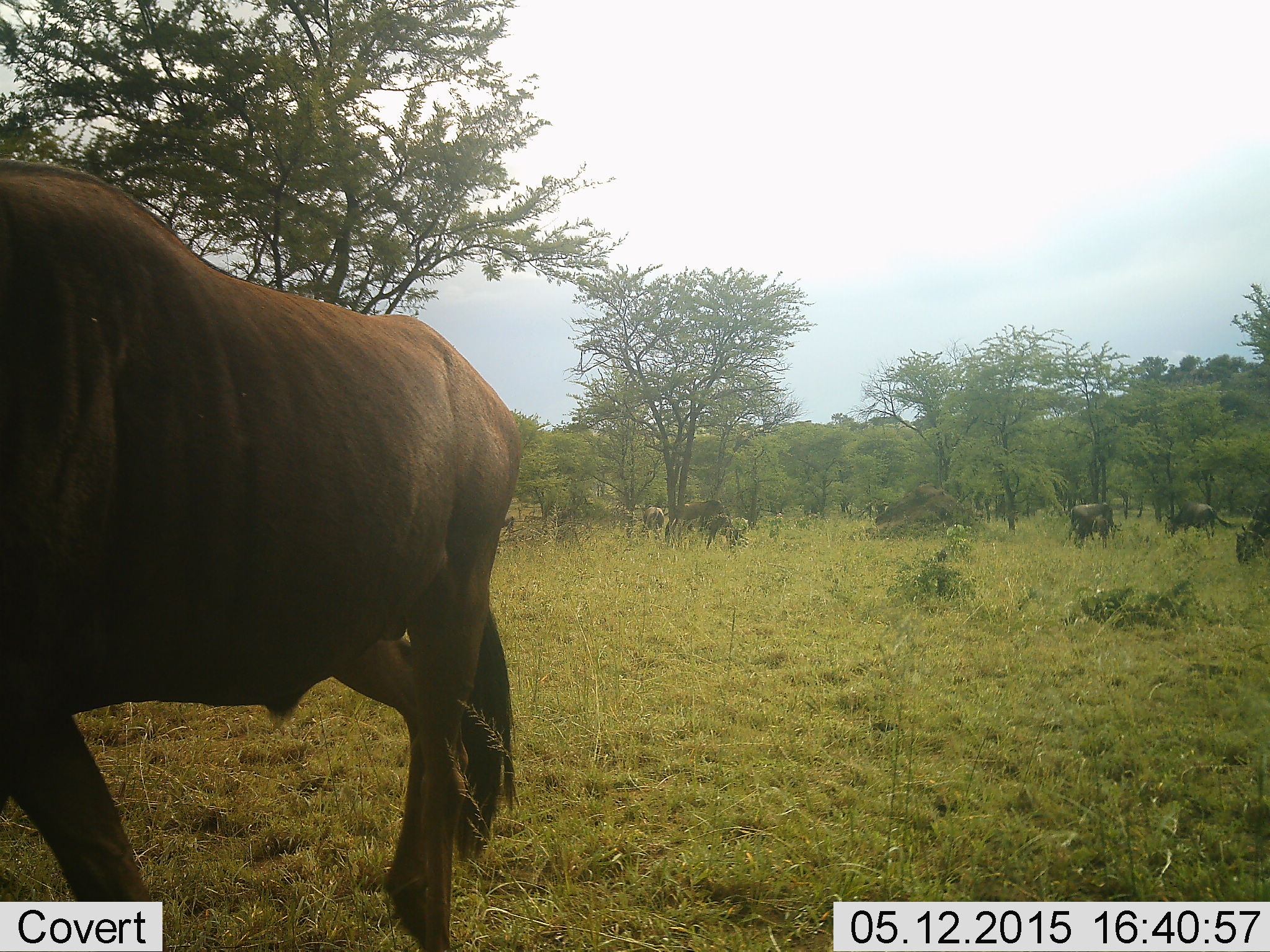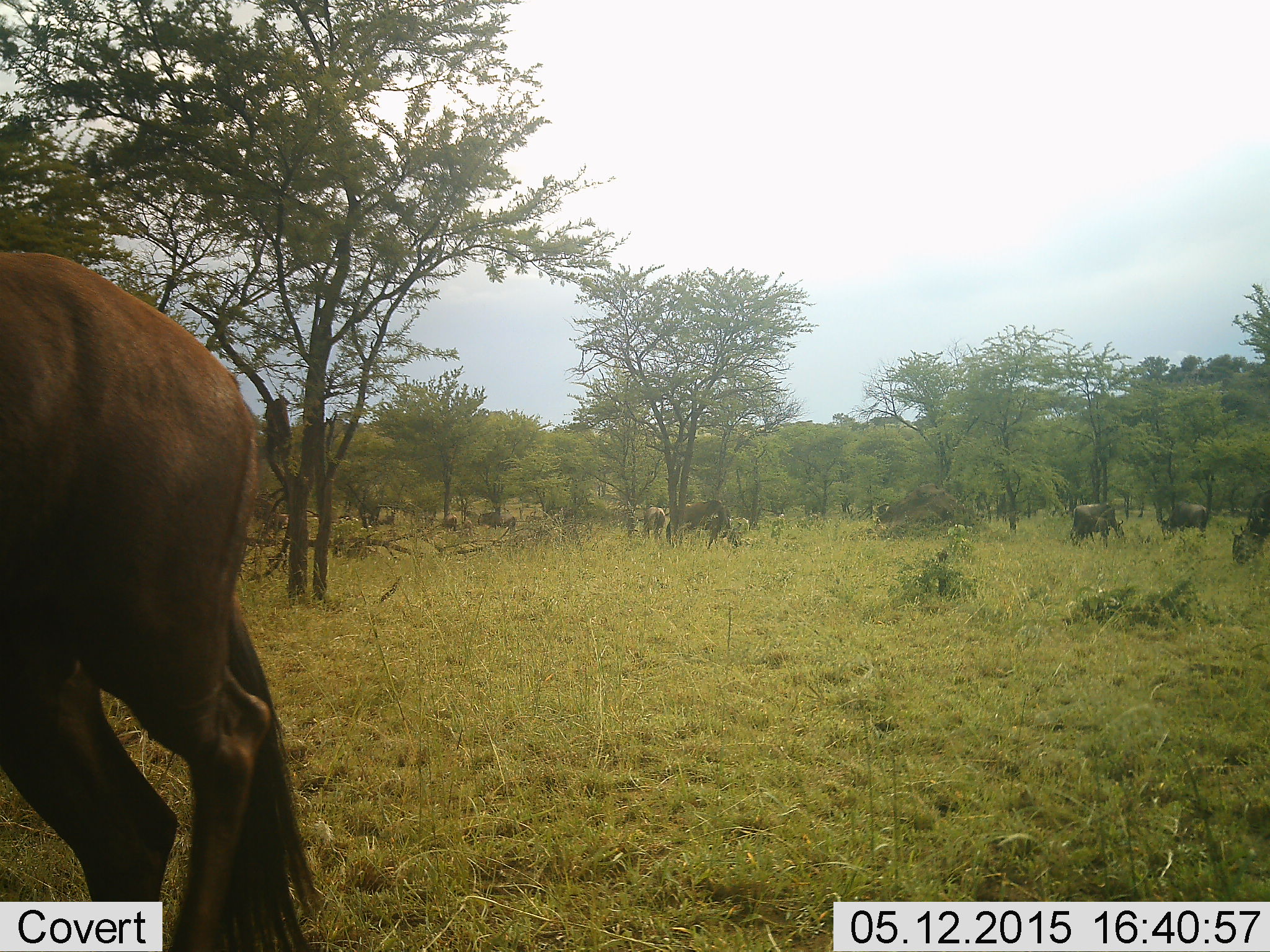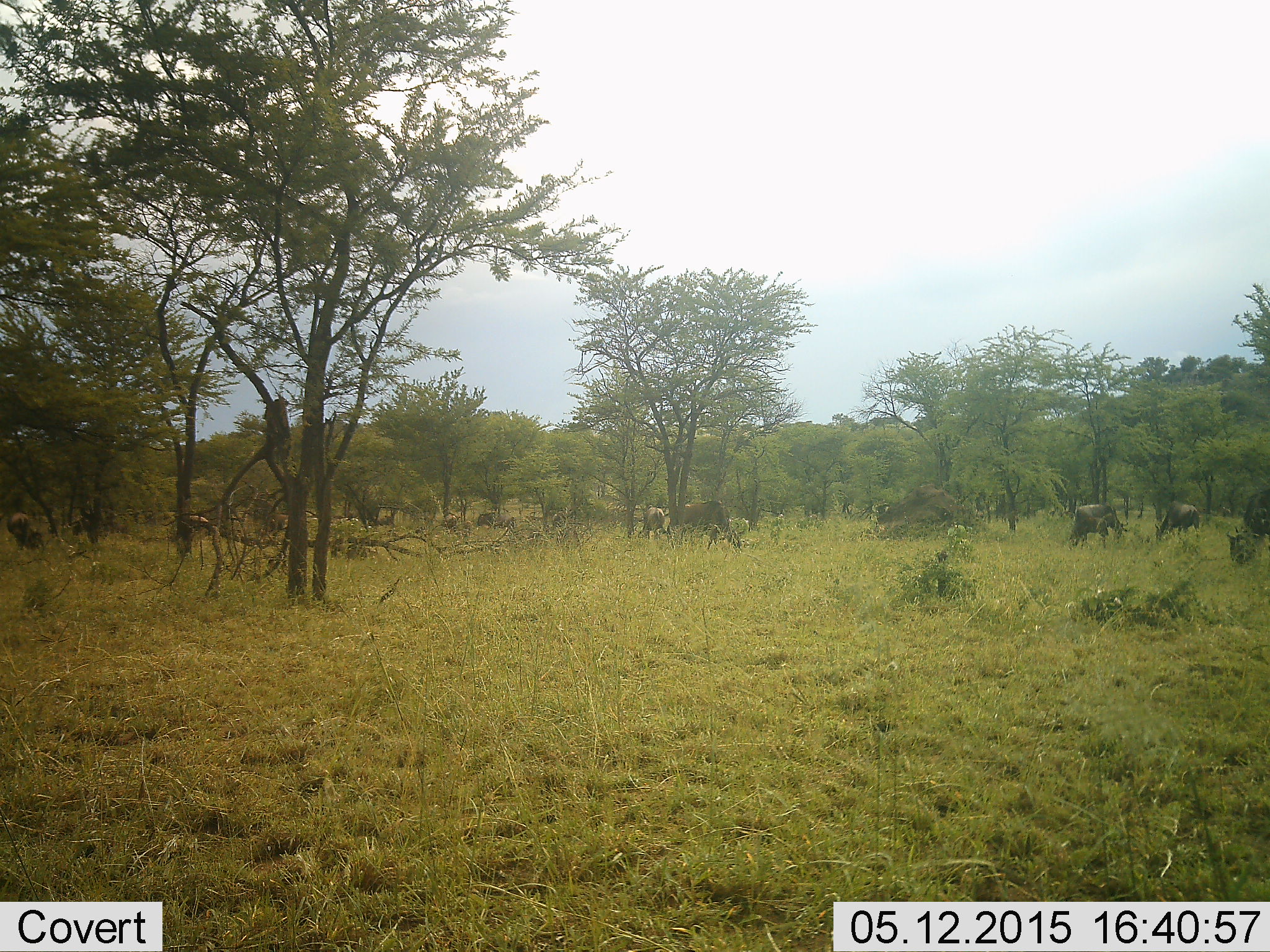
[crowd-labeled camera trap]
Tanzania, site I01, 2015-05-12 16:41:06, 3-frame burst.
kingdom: Animalia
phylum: Chordata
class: Mammalia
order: Artiodactyla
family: Bovidae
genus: Connochaetes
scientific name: Connochaetes taurinus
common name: blue wildebeest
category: wildebeest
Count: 9.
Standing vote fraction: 50%.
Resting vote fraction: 0%.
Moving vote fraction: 80%.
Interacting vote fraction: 0%.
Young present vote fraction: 0%.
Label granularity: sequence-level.